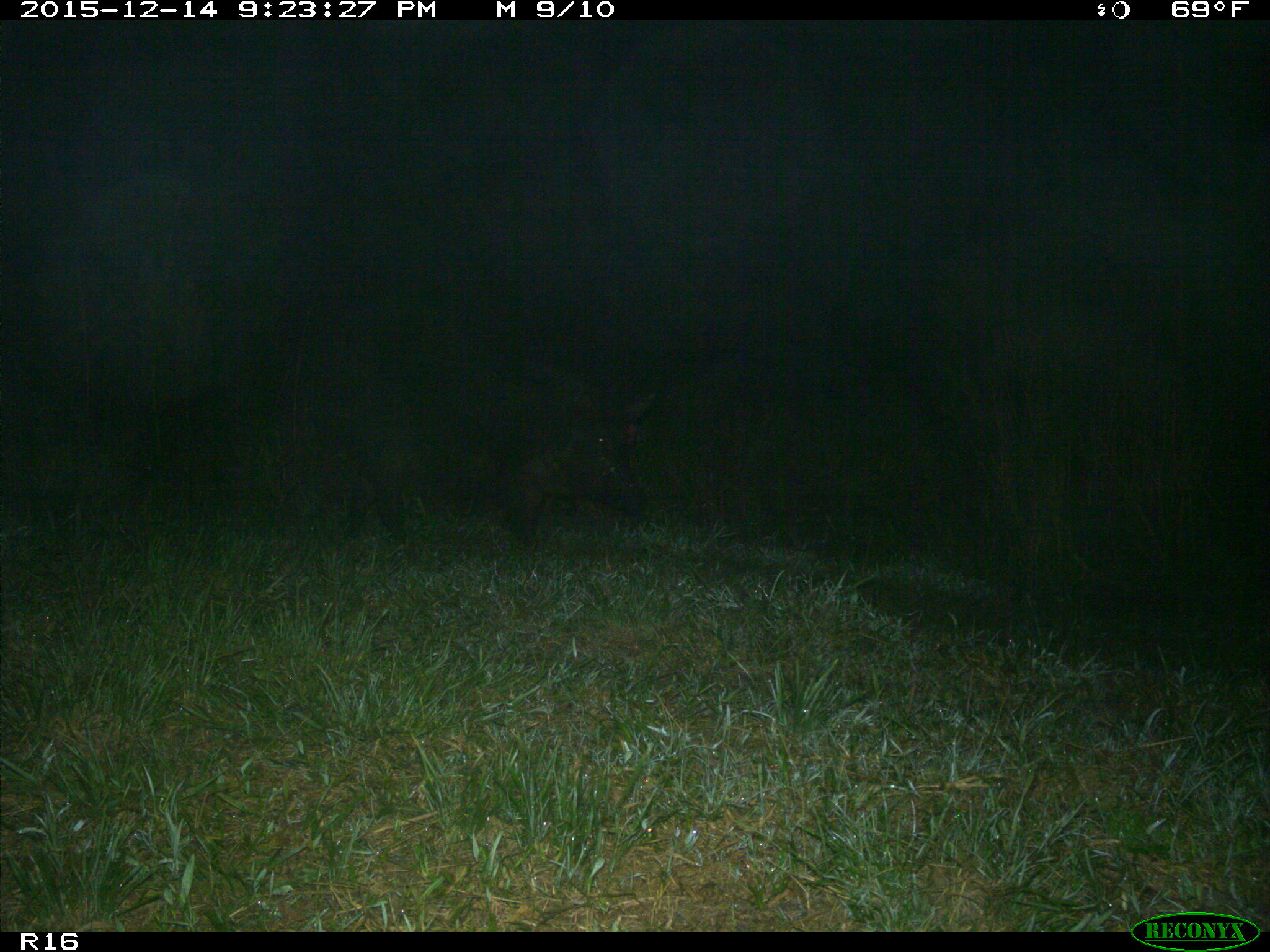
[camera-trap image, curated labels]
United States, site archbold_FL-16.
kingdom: Animalia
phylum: Chordata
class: Mammalia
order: Artiodactyla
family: Suidae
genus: Sus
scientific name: Sus scrofa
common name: wild boar